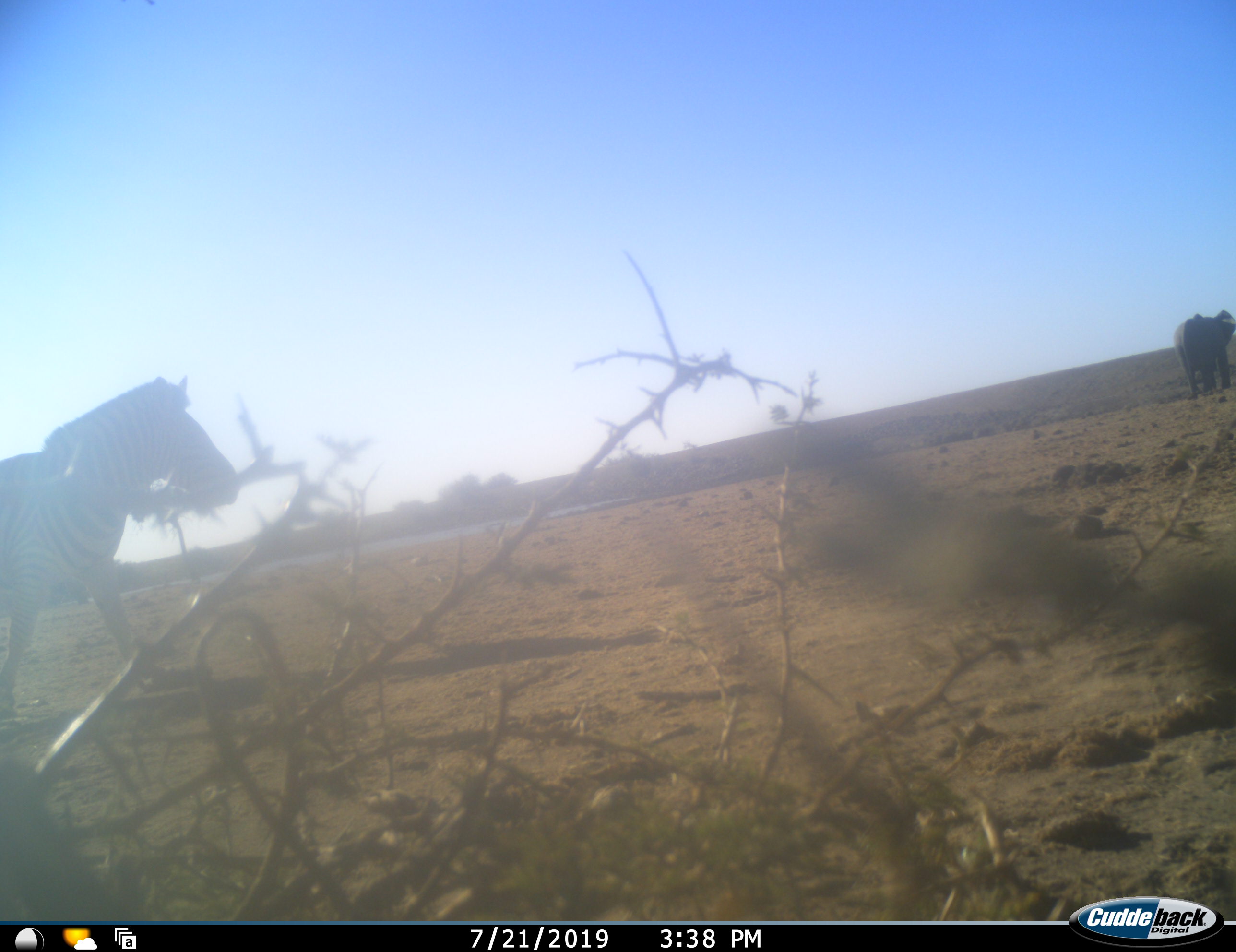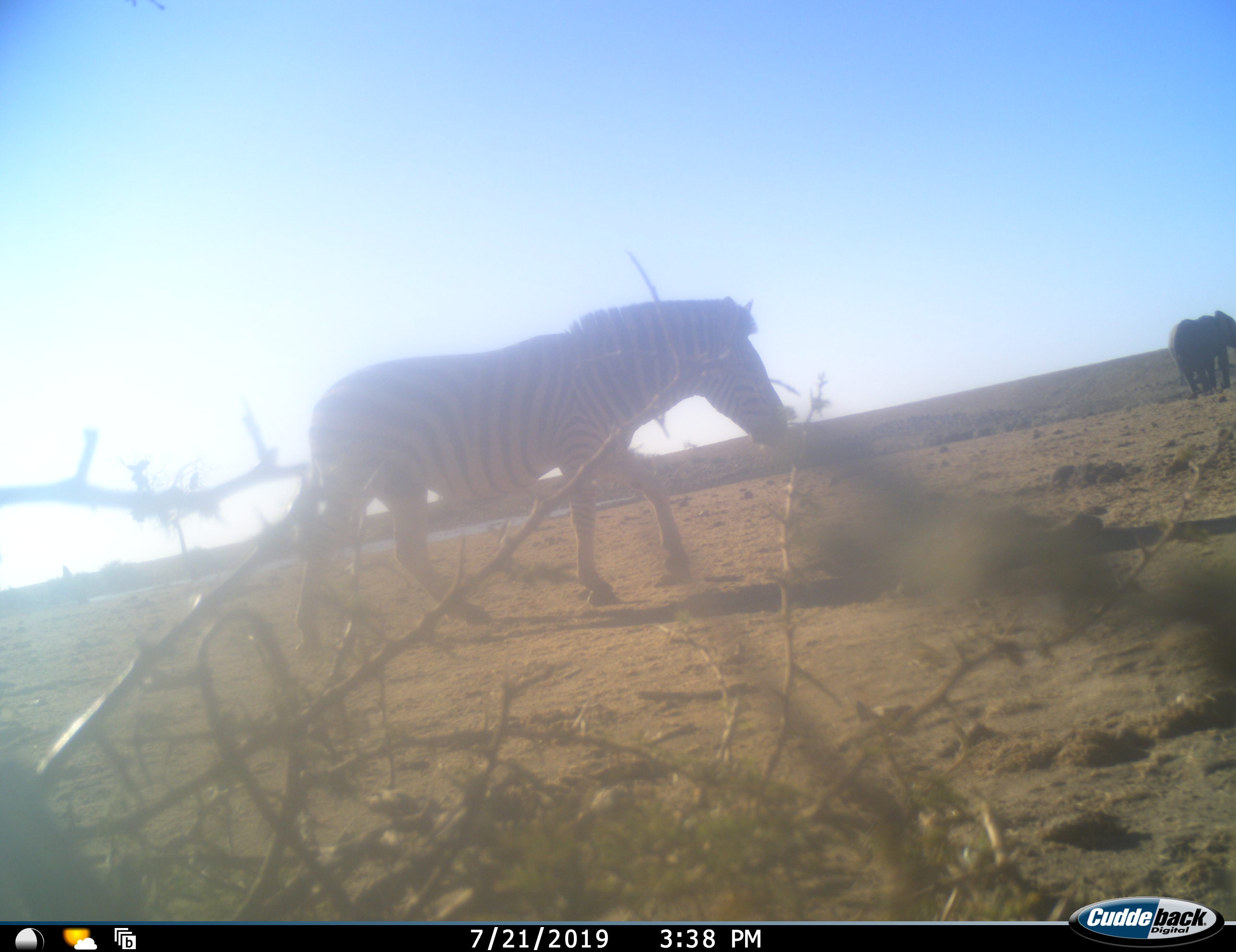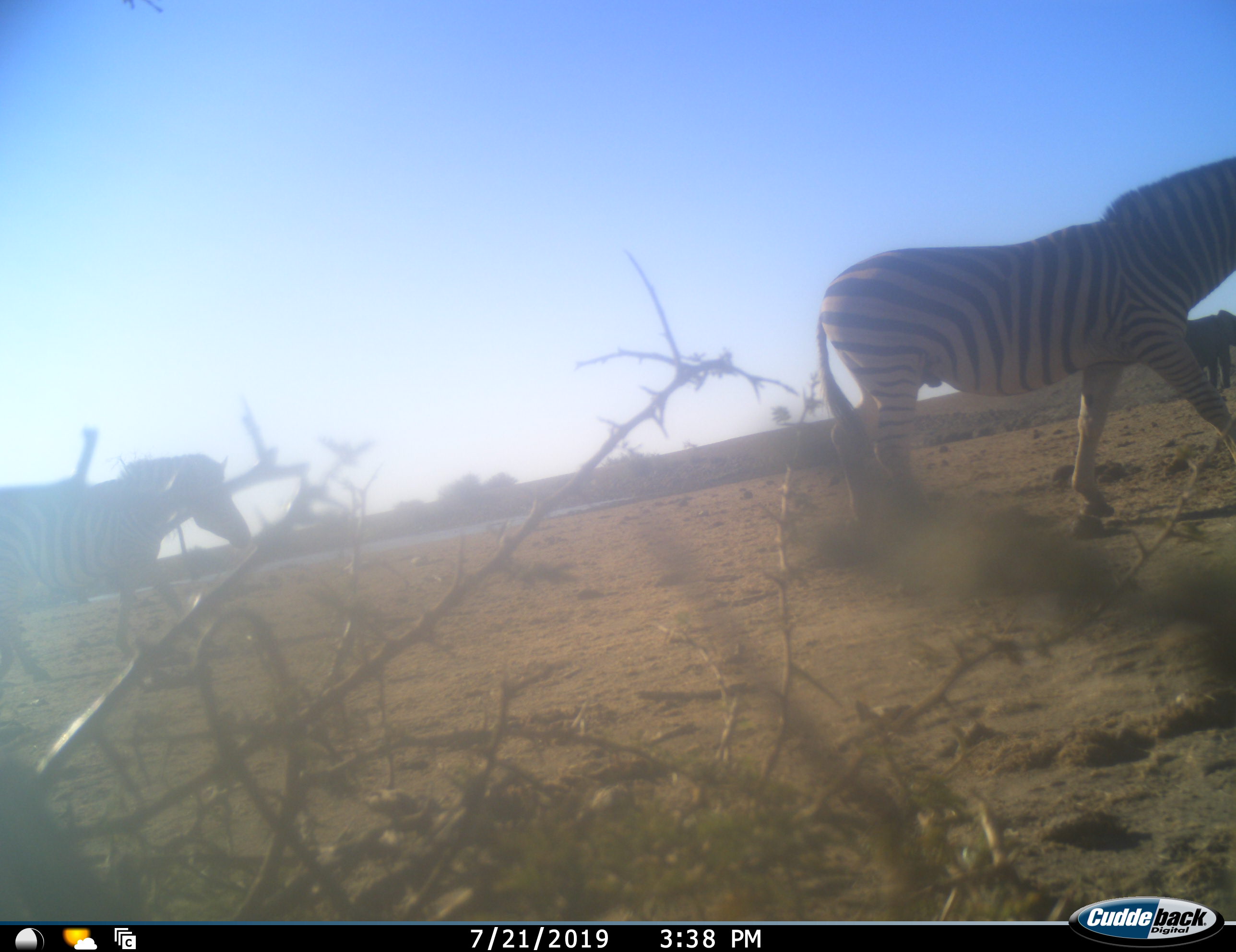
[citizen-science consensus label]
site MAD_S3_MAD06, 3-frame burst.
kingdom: Animalia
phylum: Chordata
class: Mammalia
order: Proboscidea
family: Elephantidae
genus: Loxodonta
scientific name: Loxodonta africana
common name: african bush elephant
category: elephant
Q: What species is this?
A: Elephant (african bush elephant) (Loxodonta africana).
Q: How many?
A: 1.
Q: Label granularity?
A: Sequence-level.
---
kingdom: Animalia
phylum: Chordata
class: Mammalia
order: Perissodactyla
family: Equidae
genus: Equus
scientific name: Equus quagga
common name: plains zebra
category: zebraplains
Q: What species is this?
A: Zebraplains (plains zebra) (Equus quagga).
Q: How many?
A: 2.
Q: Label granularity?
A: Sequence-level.